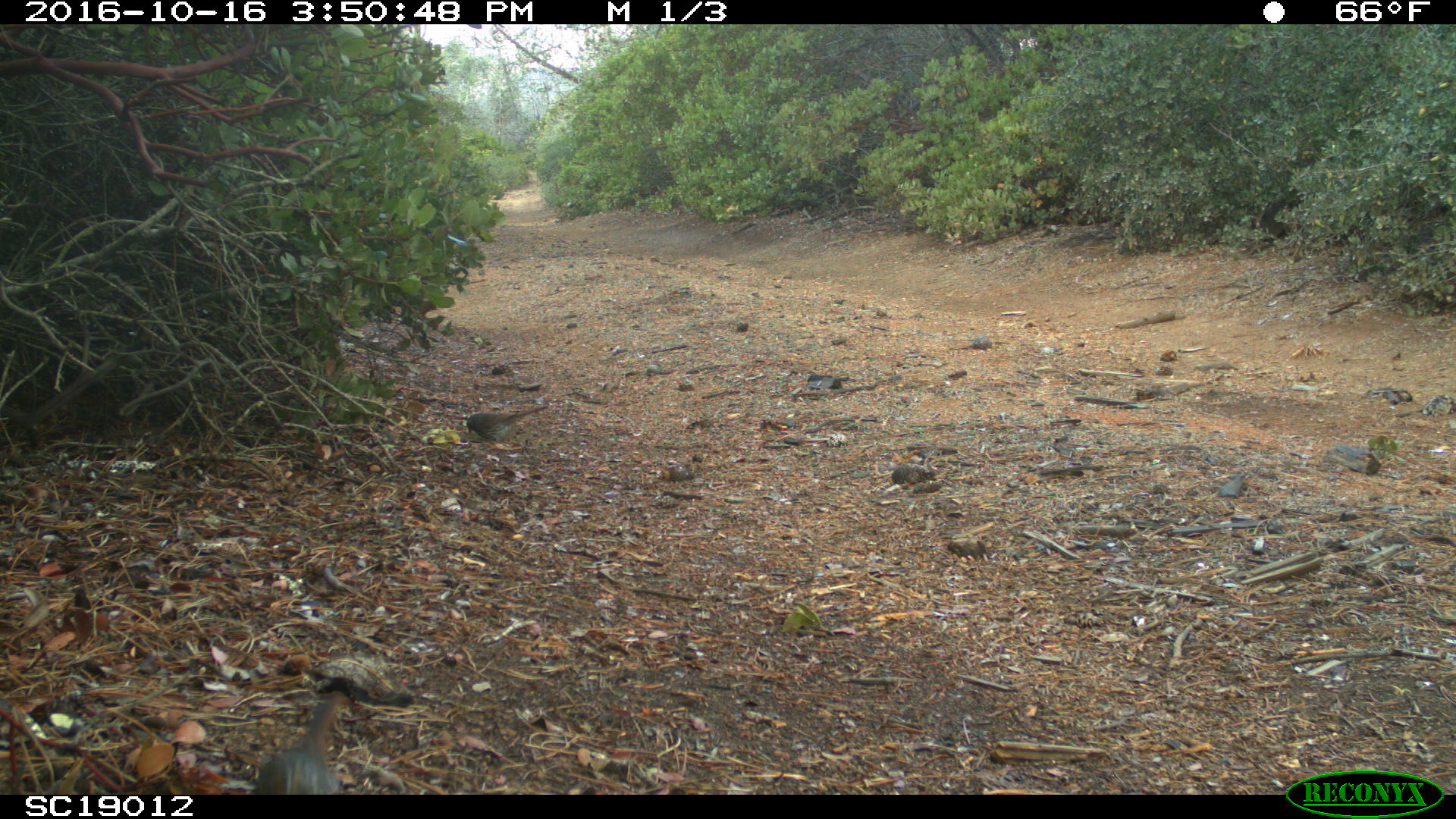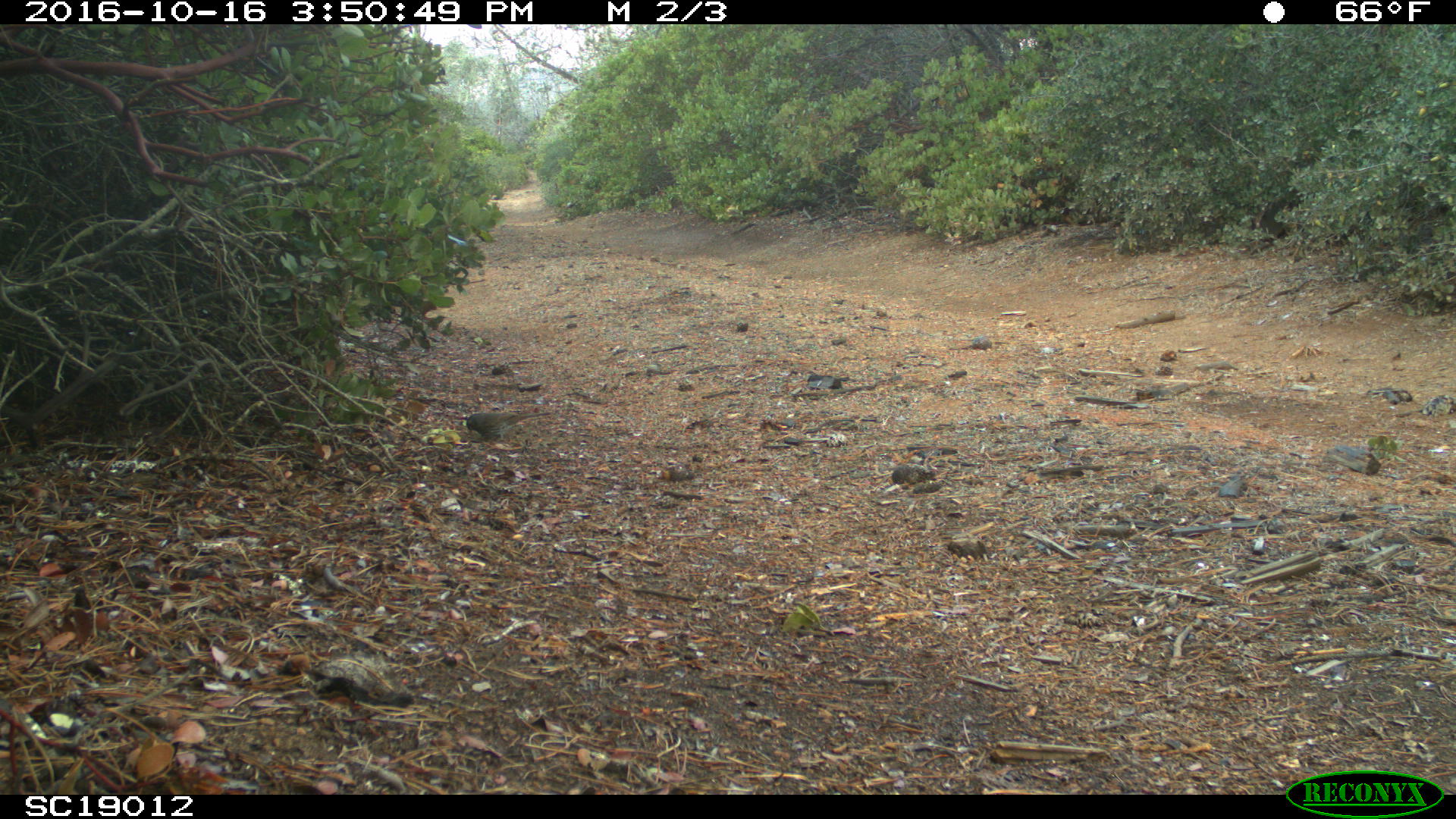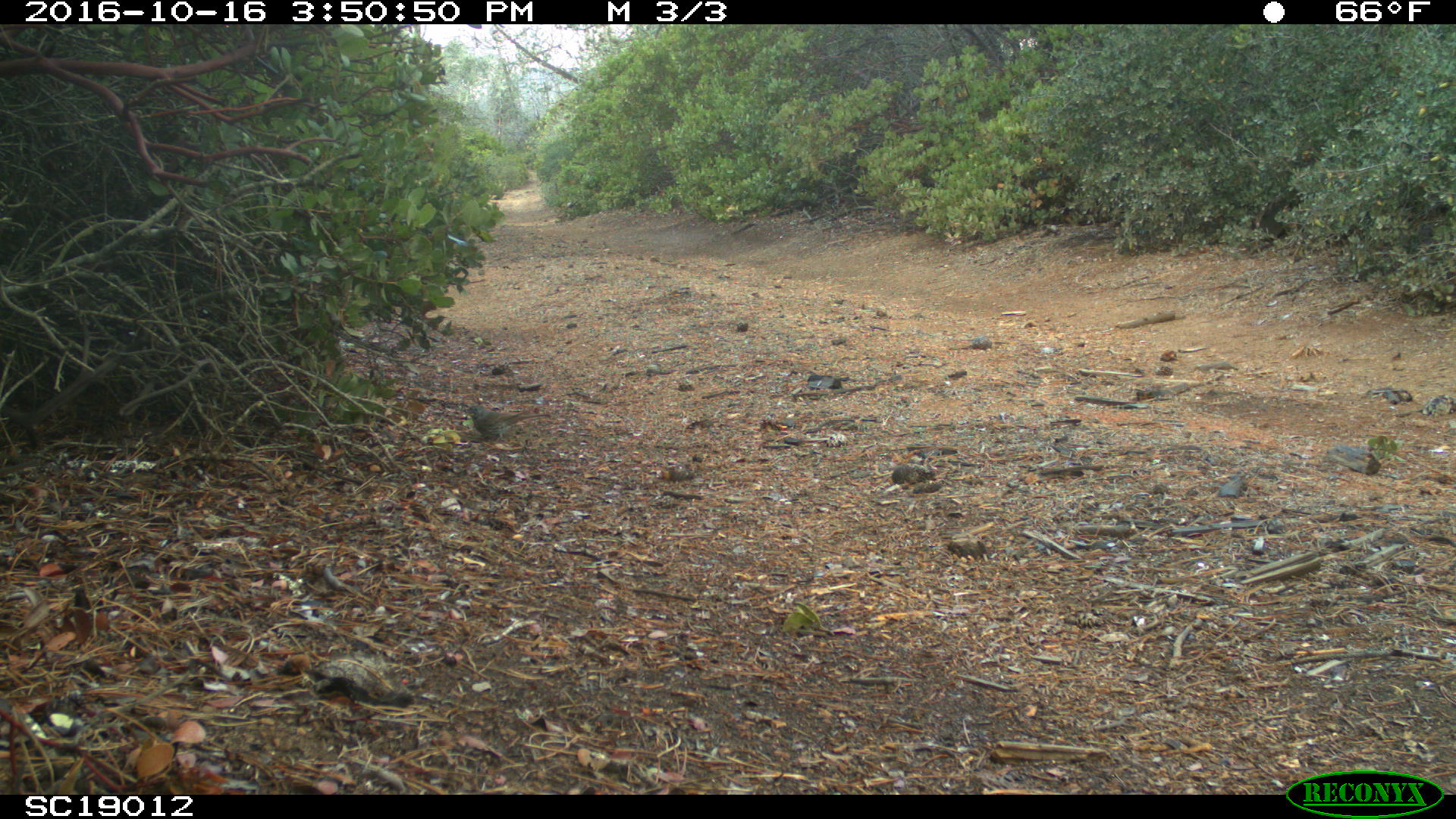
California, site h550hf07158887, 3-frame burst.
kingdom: Animalia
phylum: Chordata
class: Aves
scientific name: Aves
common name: bird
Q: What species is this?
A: Bird (Aves).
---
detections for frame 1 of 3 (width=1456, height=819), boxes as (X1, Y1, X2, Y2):
bird: (256, 693, 343, 795)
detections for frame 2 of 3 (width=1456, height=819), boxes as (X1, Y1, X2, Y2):
bird: (466, 411, 551, 444)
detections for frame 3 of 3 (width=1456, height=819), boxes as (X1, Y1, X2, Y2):
bird: (464, 403, 550, 444)